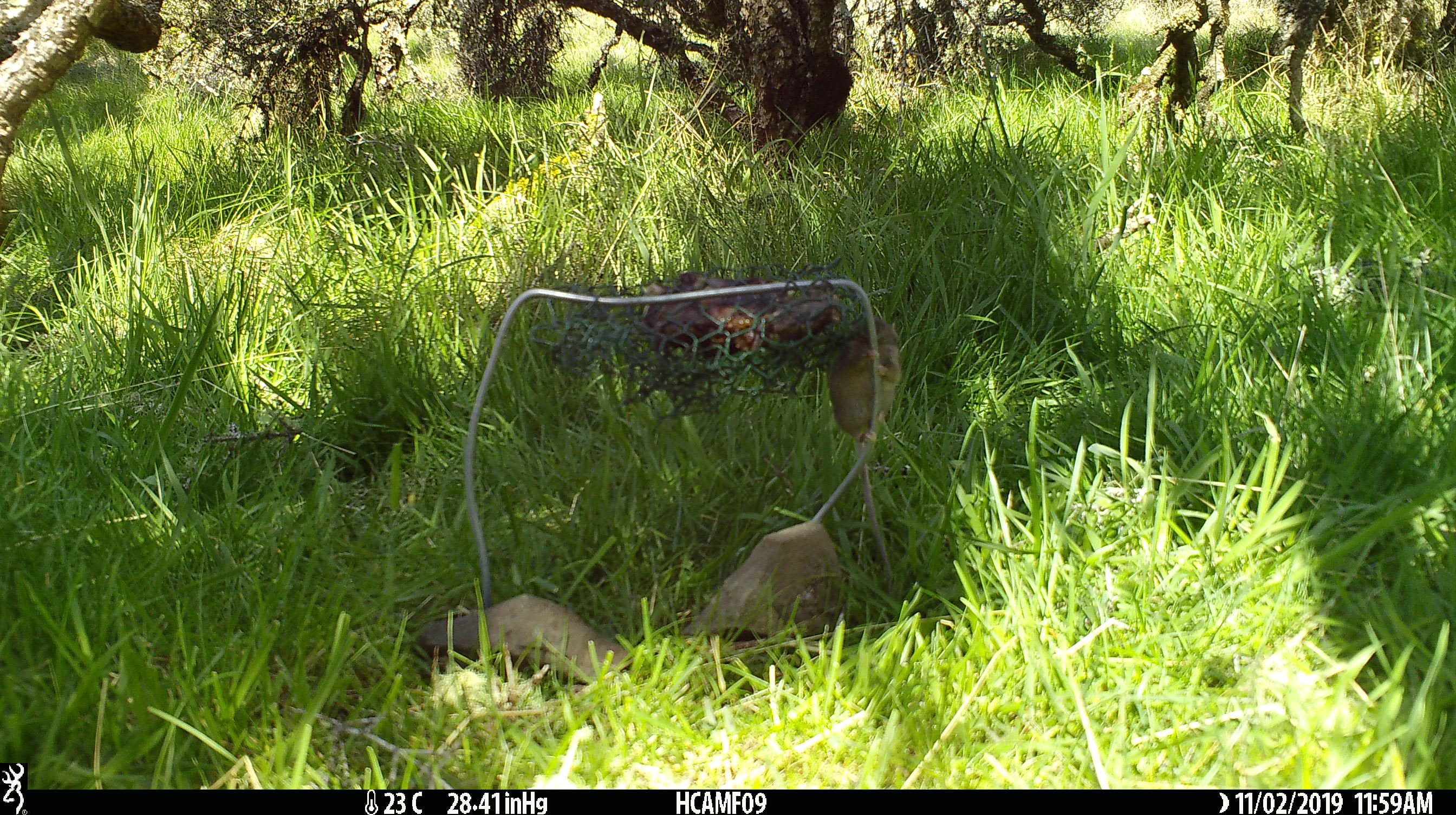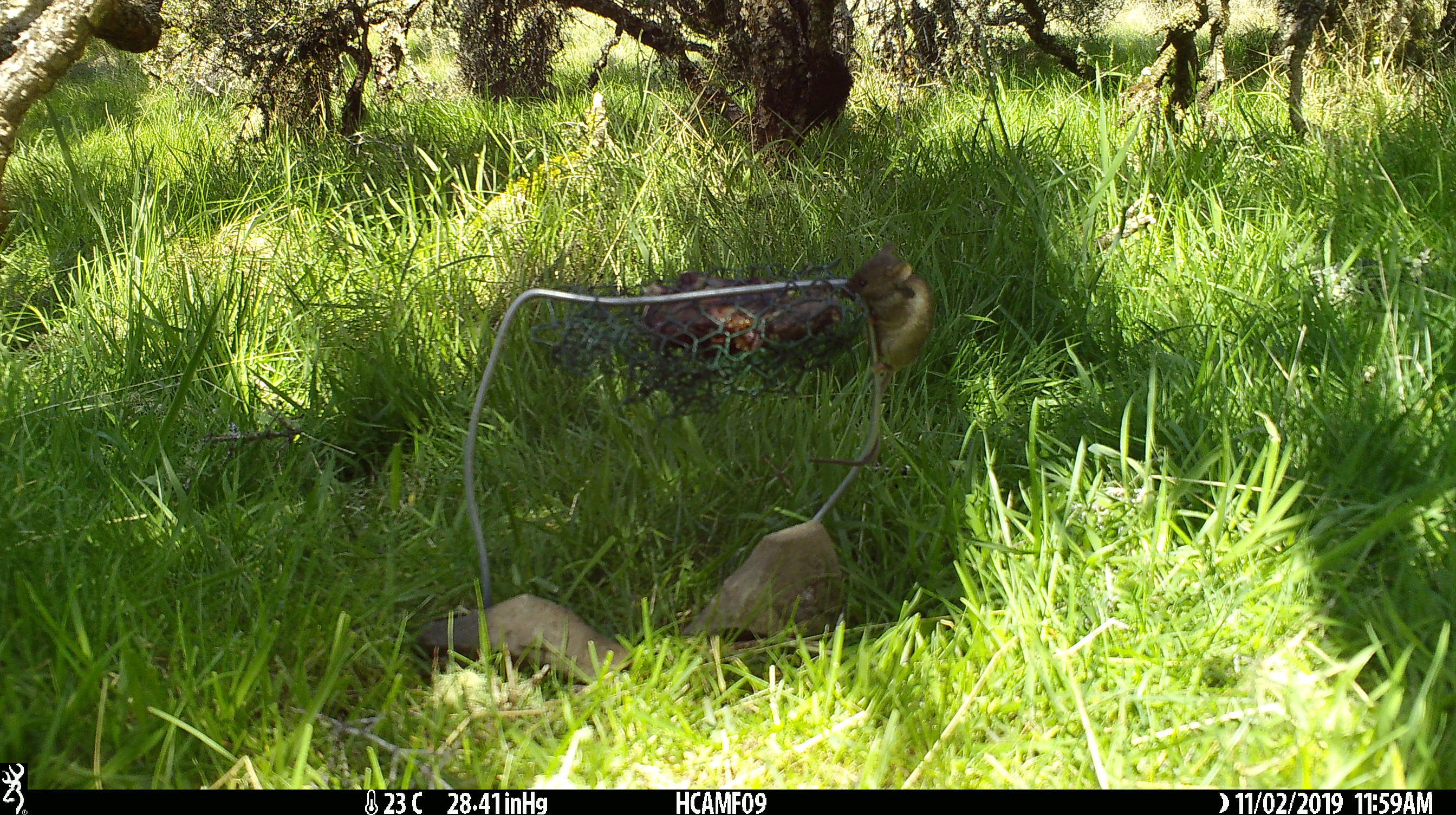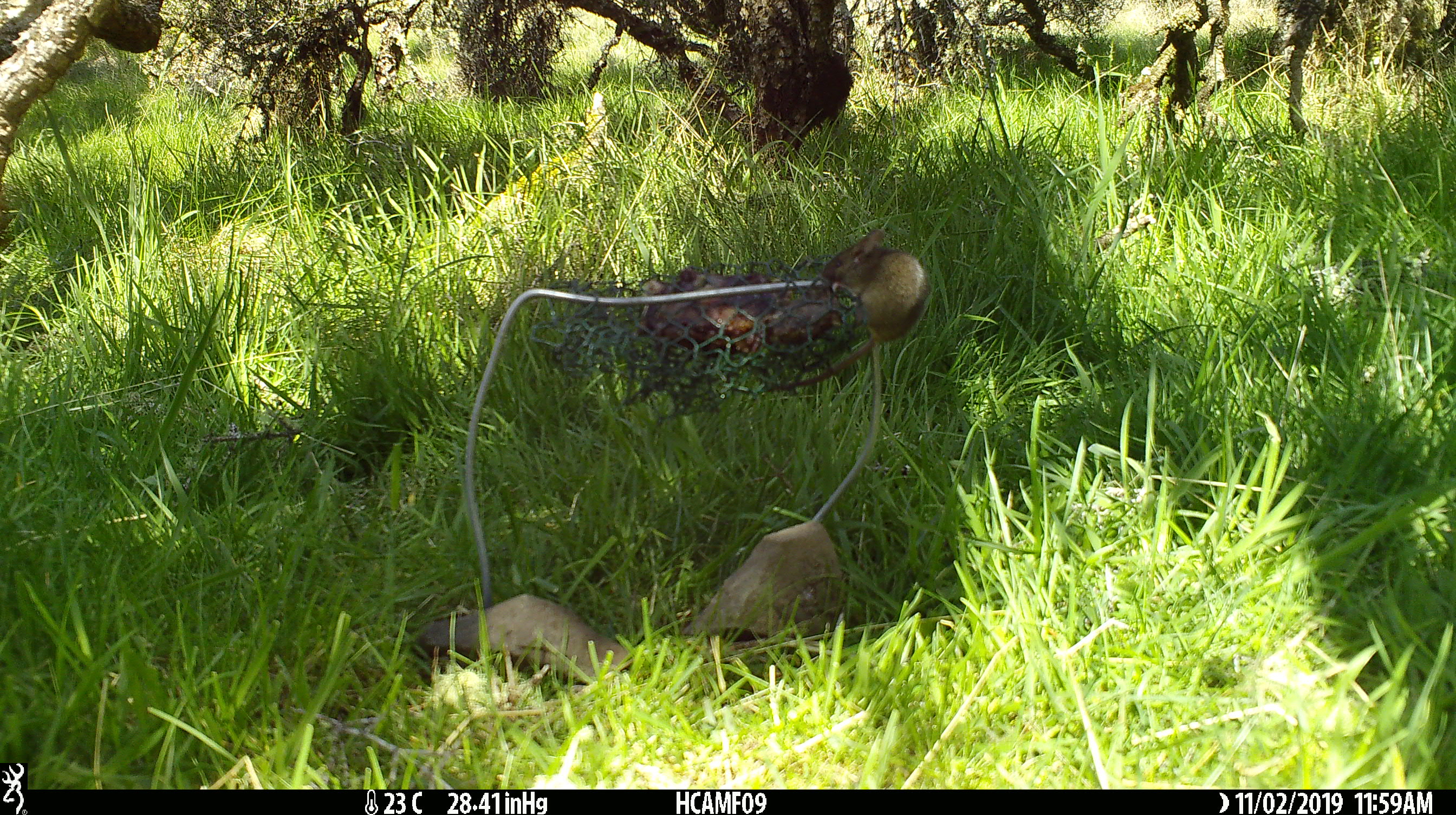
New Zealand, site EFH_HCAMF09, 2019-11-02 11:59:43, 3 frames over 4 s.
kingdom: Animalia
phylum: Chordata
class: Mammalia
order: Rodentia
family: Muridae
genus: Mus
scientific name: Mus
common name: mouse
Mouse (Mus).